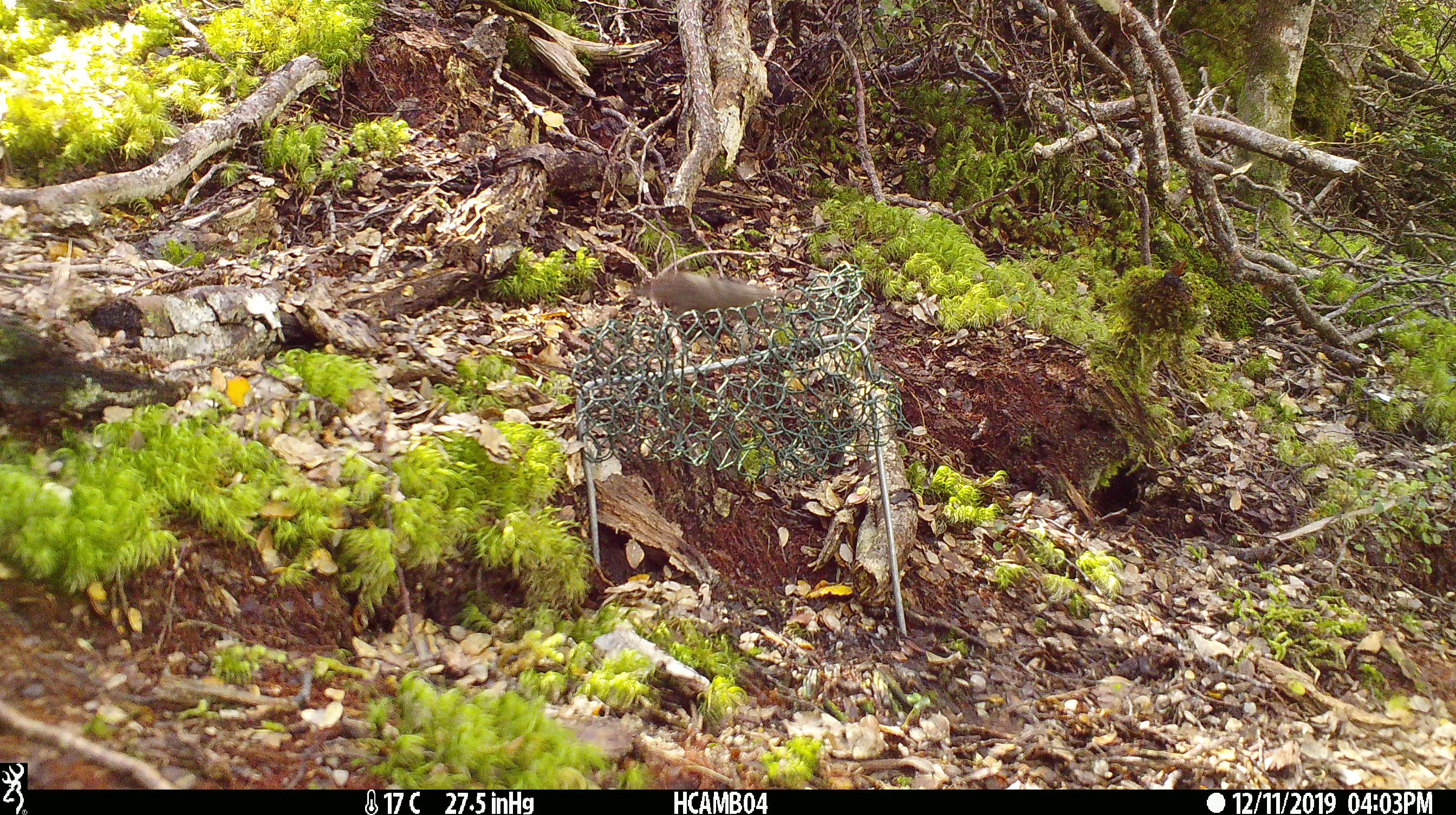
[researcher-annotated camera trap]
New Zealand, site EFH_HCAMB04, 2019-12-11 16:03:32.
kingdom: Animalia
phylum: Chordata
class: Mammalia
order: Rodentia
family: Muridae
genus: Mus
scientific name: Mus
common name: mouse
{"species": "mouse (Mus)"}